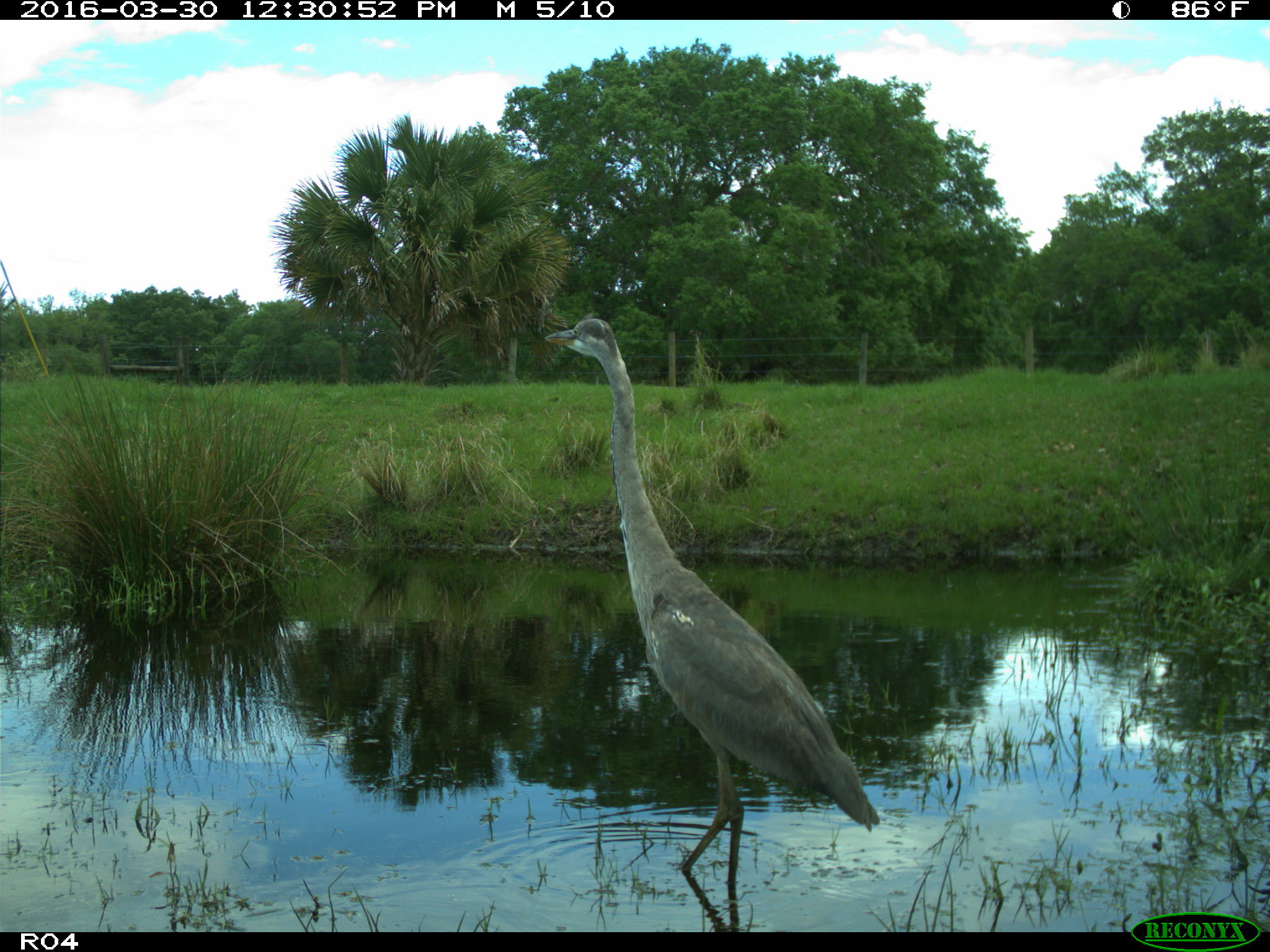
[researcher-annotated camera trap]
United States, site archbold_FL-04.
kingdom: Animalia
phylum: Chordata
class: Aves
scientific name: Aves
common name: birds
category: unidentified bird